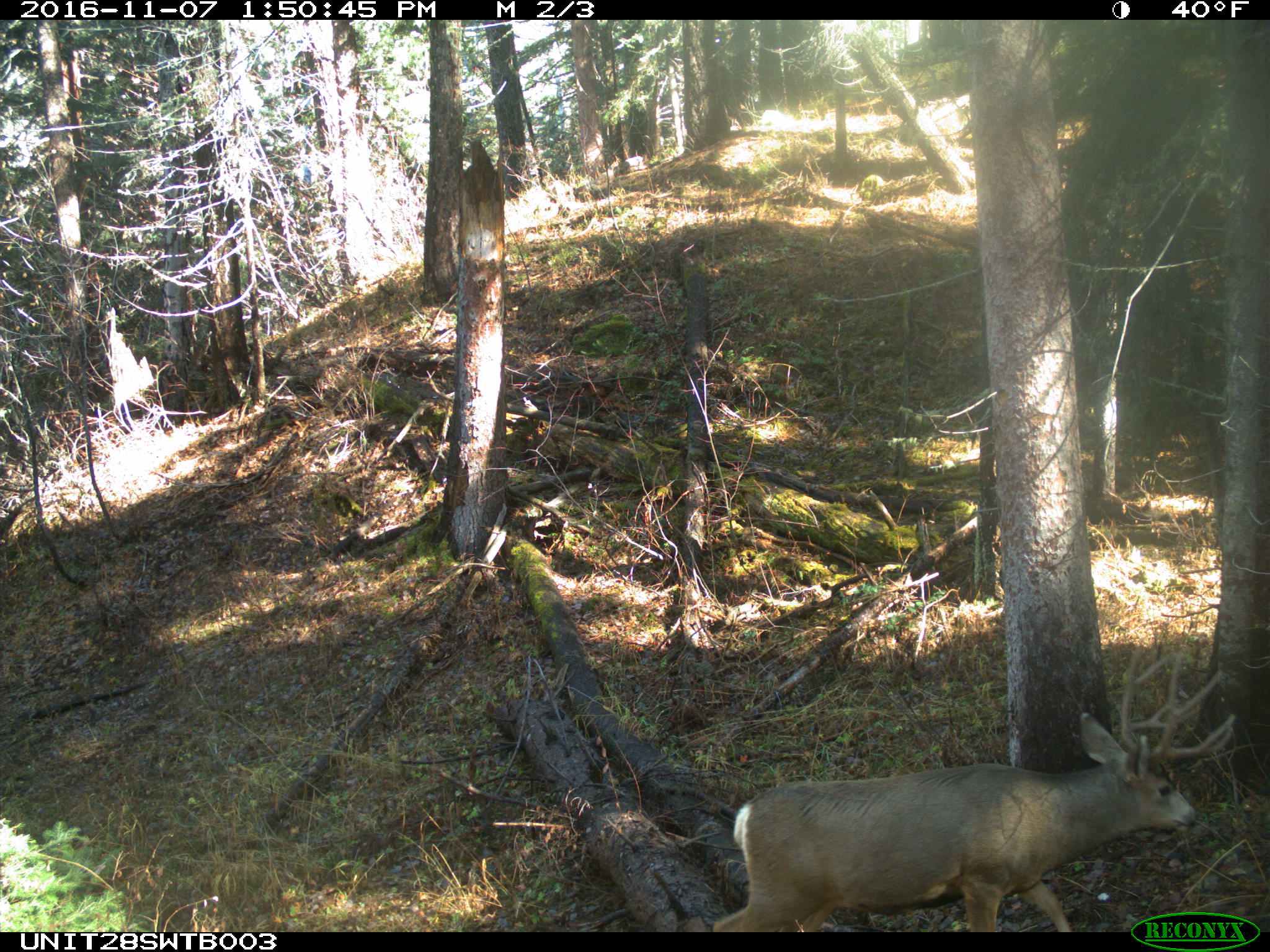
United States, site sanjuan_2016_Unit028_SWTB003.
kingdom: Animalia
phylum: Chordata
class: Mammalia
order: Artiodactyla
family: Cervidae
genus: Odocoileus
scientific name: Odocoileus hemionus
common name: mule deer